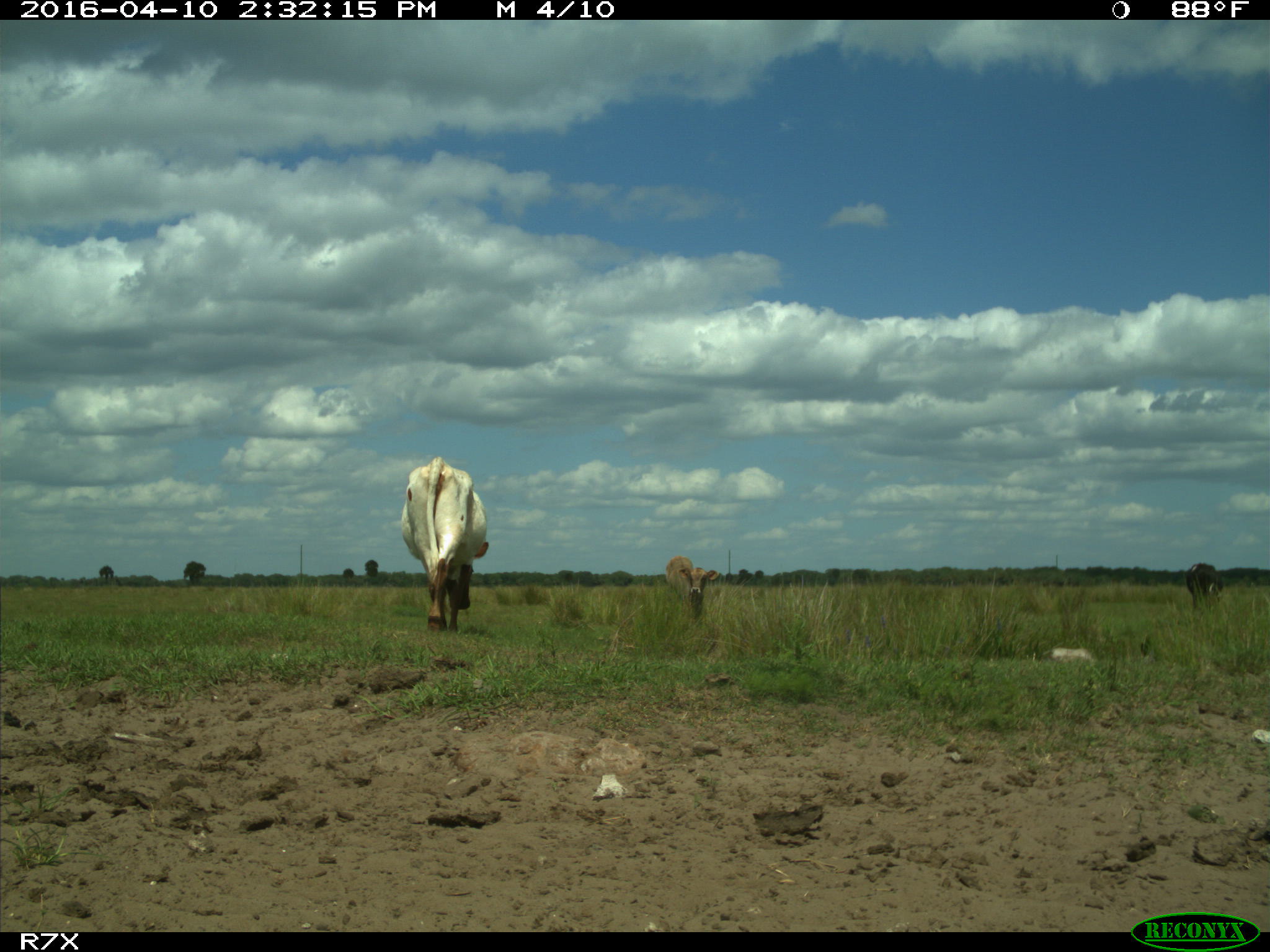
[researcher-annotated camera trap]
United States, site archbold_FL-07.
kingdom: Animalia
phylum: Chordata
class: Mammalia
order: Artiodactyla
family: Bovidae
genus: Bos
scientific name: Bos taurus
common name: domestic cow